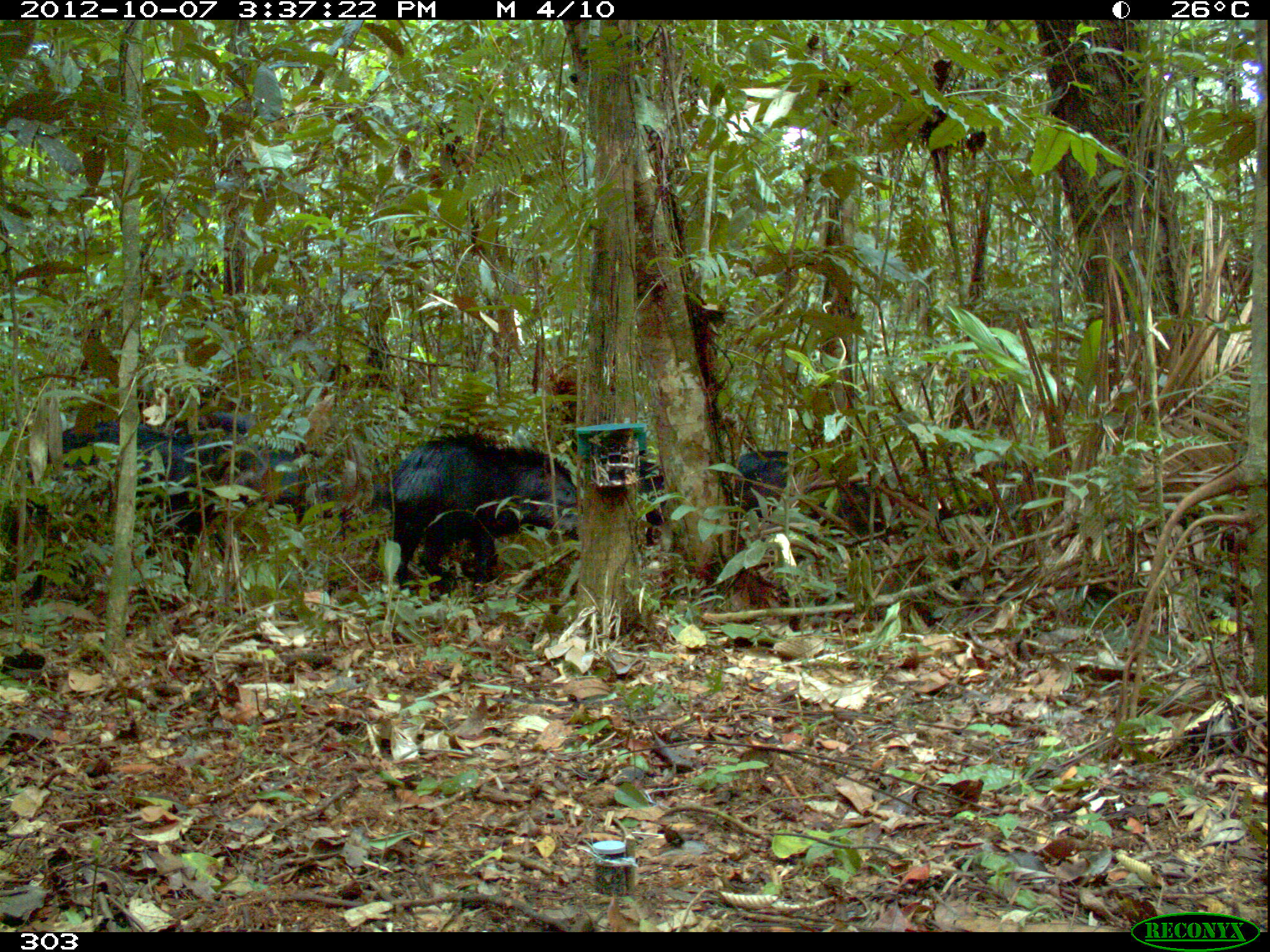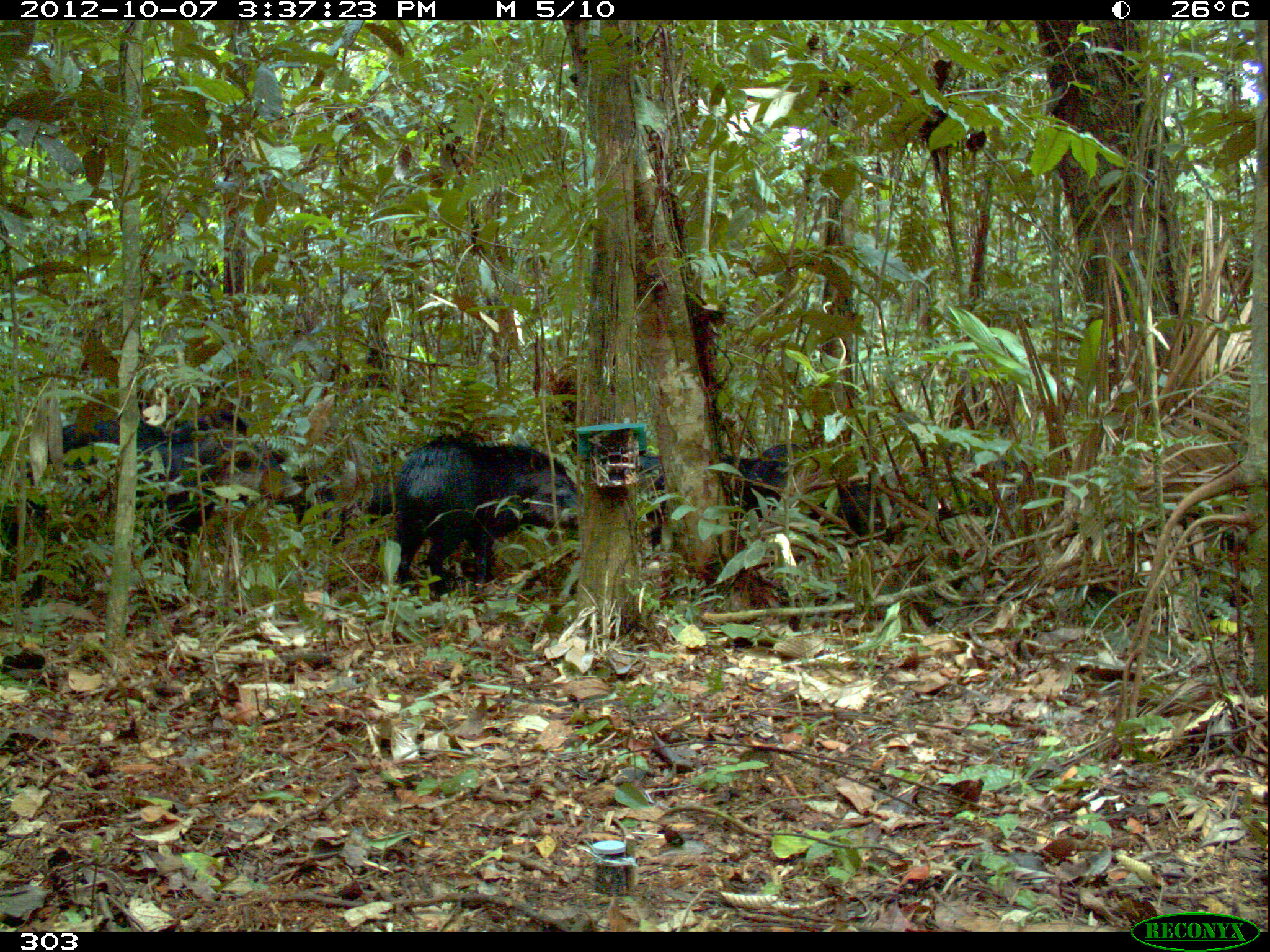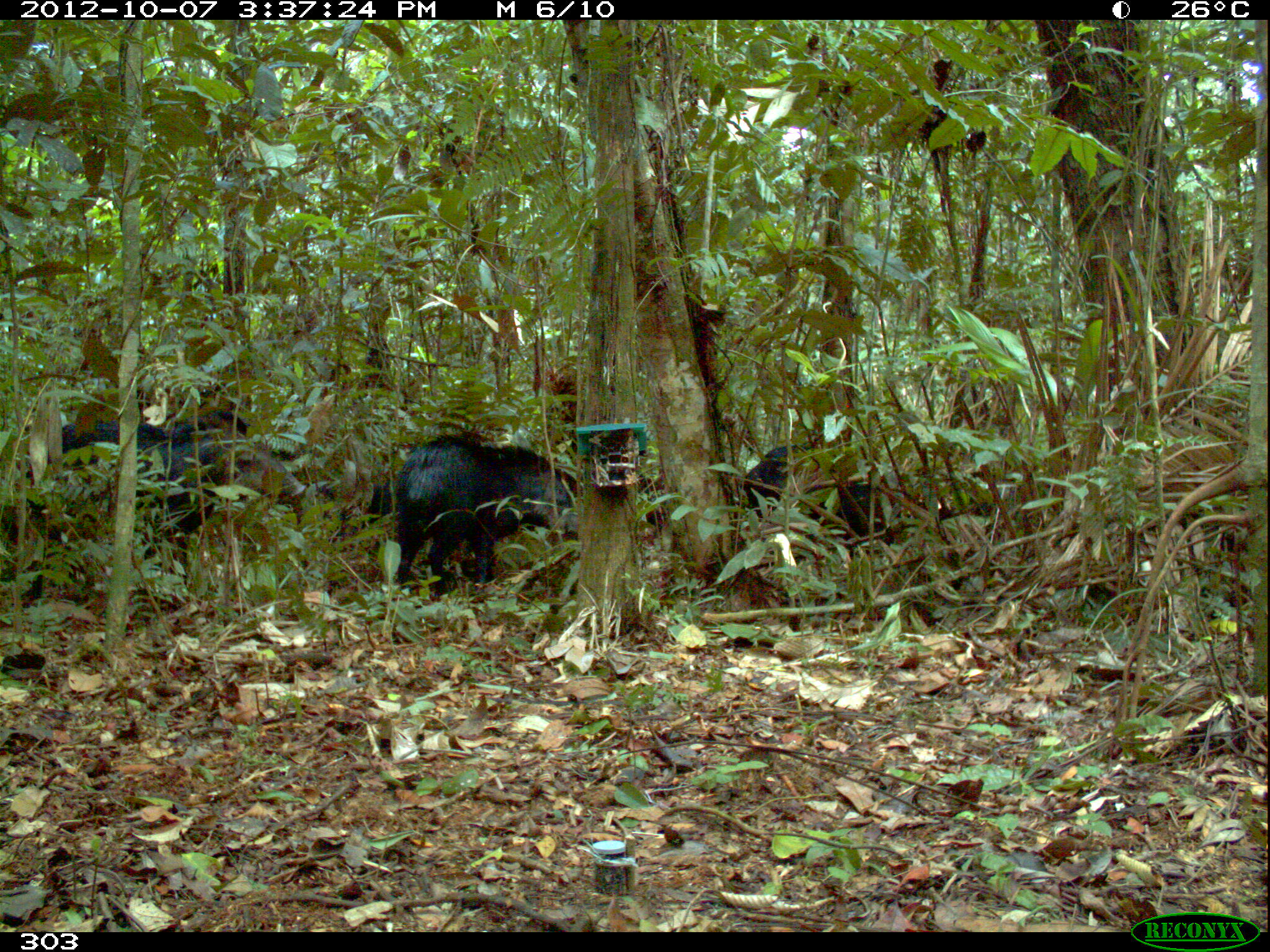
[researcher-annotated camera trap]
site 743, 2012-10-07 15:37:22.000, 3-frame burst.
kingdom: Animalia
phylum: Chordata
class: Mammalia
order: Artiodactyla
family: Tayassuidae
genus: Tayassu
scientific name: Tayassu pecari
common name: white-lipped peccary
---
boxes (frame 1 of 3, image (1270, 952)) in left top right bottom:
tayassu pecari: 378 433 579 602; 59 422 234 590; 201 412 349 538; 722 447 891 543; 565 402 666 548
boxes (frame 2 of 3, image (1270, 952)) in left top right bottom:
tayassu pecari: 4 408 302 595; 391 430 582 600; 745 441 939 560; 253 440 392 545; 638 452 761 547; 941 458 1037 545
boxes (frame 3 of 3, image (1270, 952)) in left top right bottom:
tayassu pecari: 1 408 309 603; 393 428 587 598; 741 442 907 559; 311 474 398 537